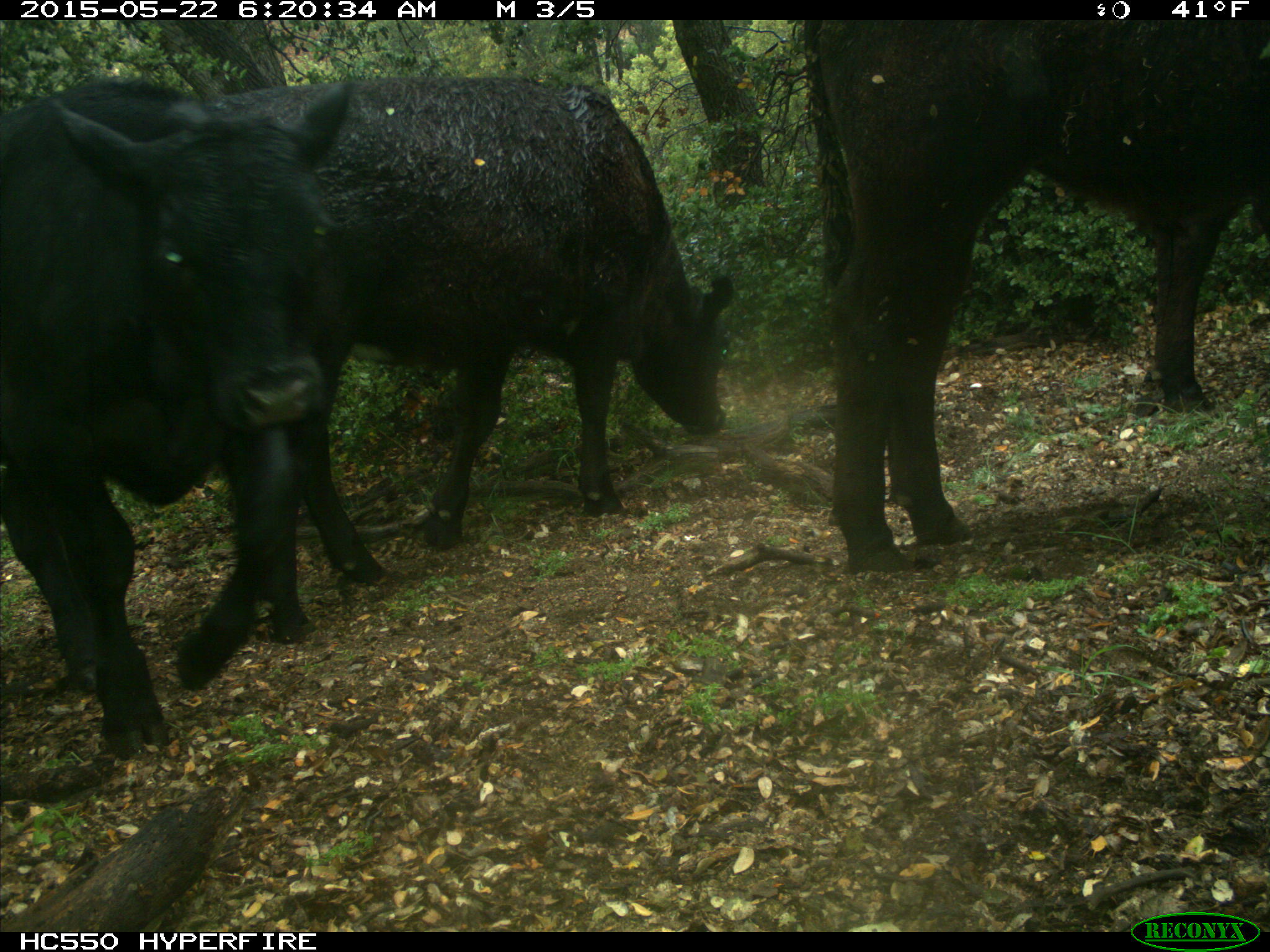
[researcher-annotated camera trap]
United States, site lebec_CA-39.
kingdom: Animalia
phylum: Chordata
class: Mammalia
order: Artiodactyla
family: Bovidae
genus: Bos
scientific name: Bos taurus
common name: domestic cow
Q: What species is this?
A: Bos taurus (domestic cow).